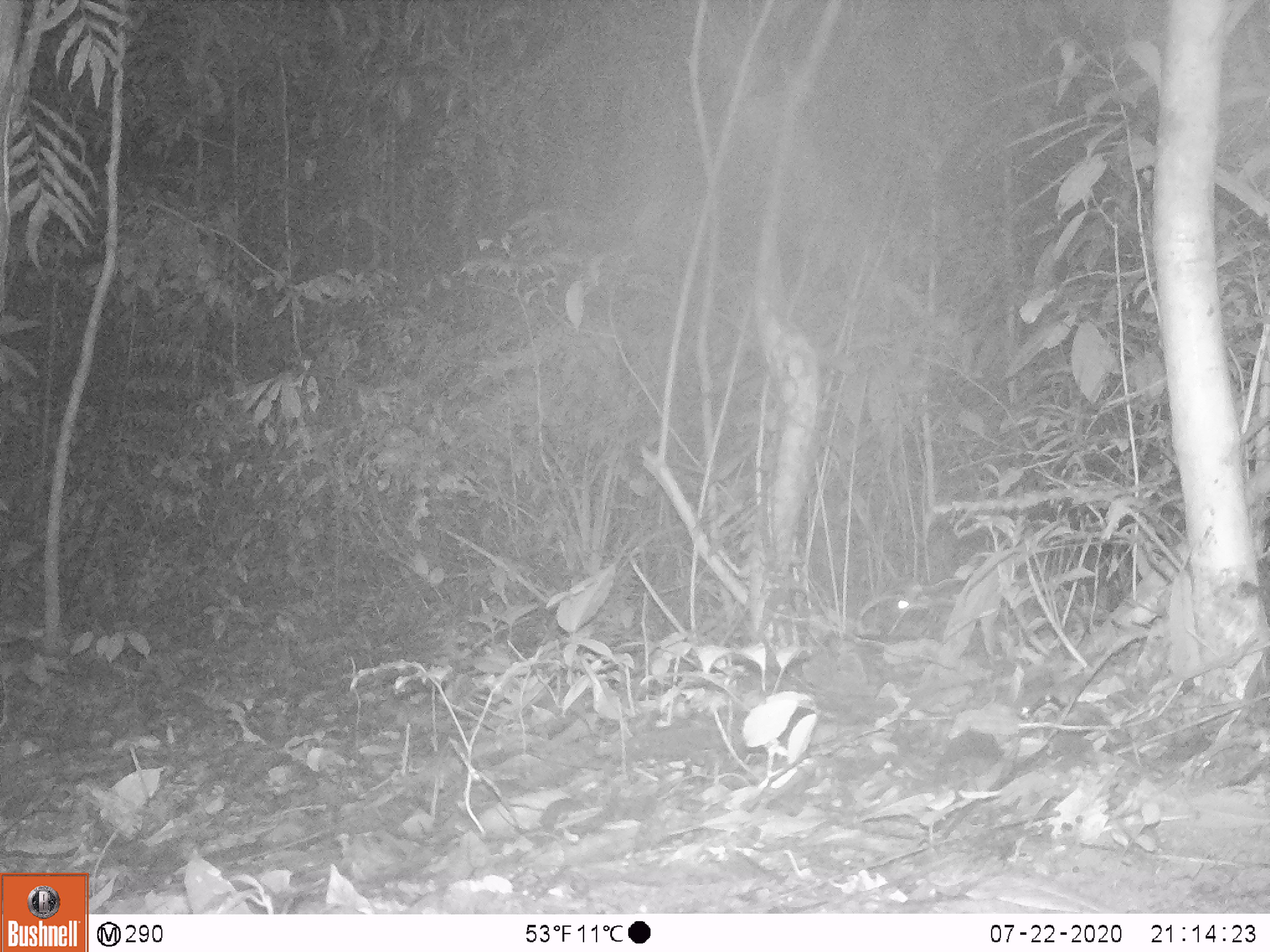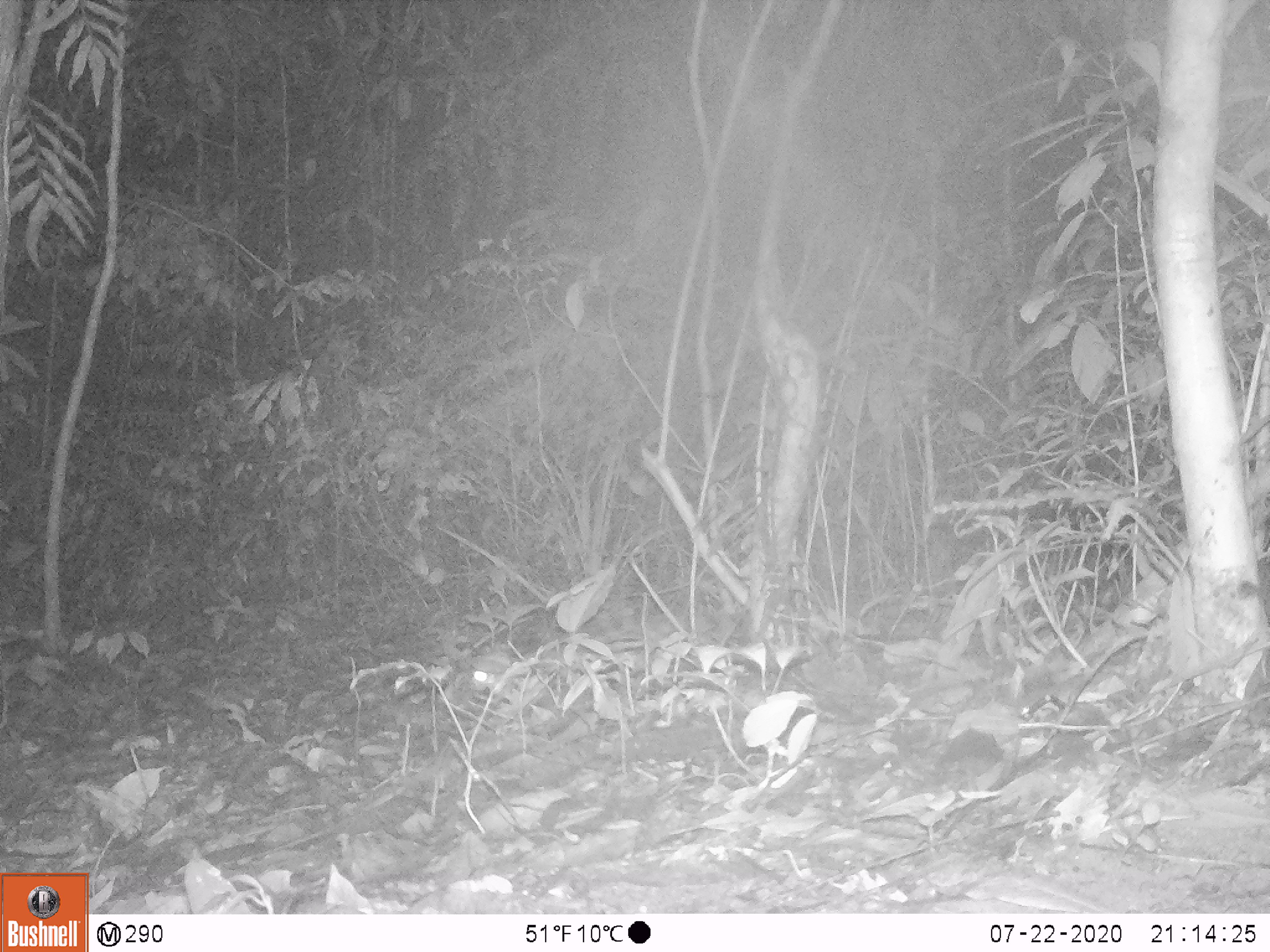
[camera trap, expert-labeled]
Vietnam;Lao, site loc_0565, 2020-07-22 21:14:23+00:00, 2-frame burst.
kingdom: Animalia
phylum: Chordata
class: Mammalia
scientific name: Mammalia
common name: mammal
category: unidentified small mammal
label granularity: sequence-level